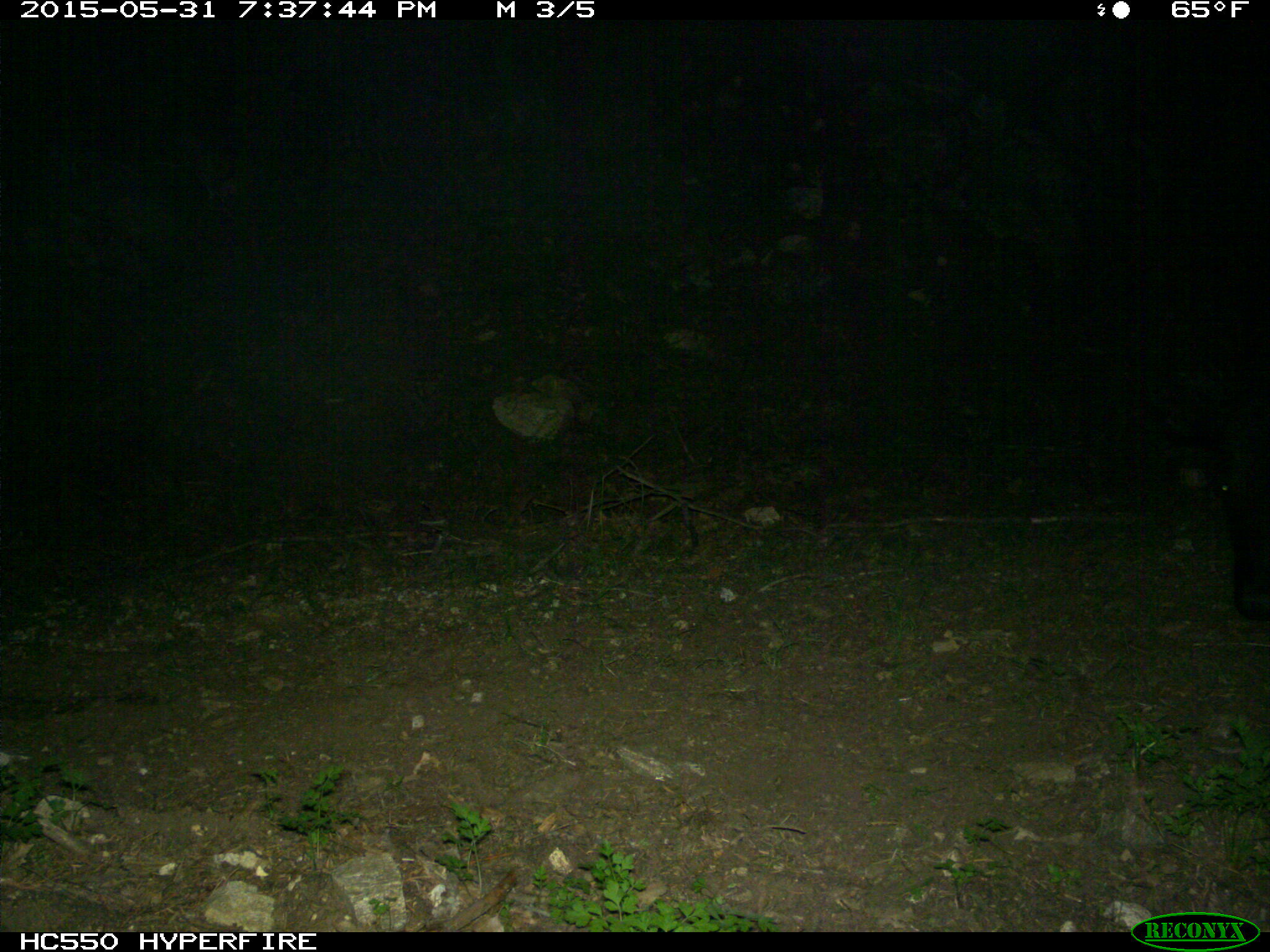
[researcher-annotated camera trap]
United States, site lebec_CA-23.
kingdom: Animalia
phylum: Chordata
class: Mammalia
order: Artiodactyla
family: Bovidae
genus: Bos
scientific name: Bos taurus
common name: domestic cow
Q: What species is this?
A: Bos taurus (domestic cow).